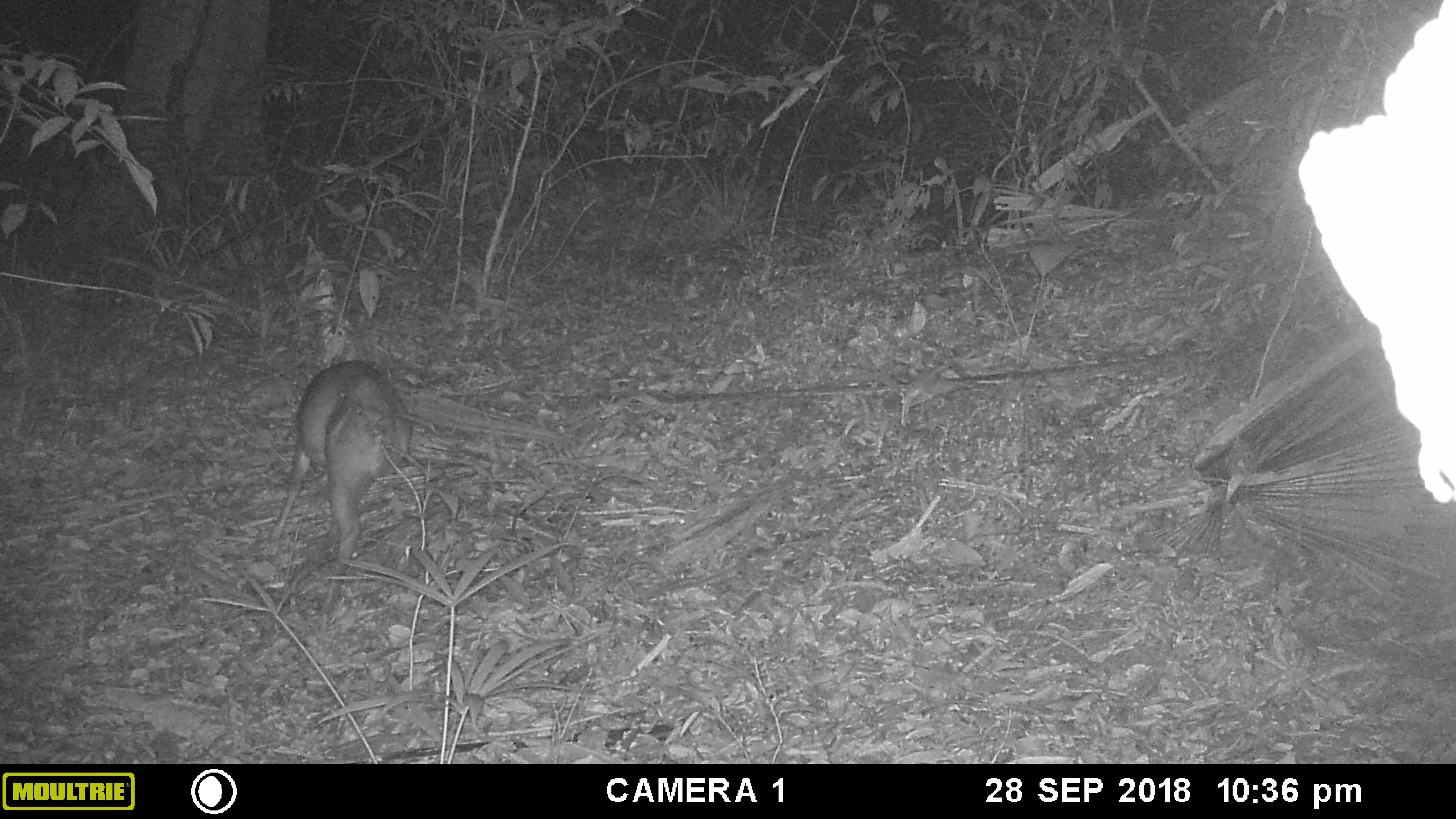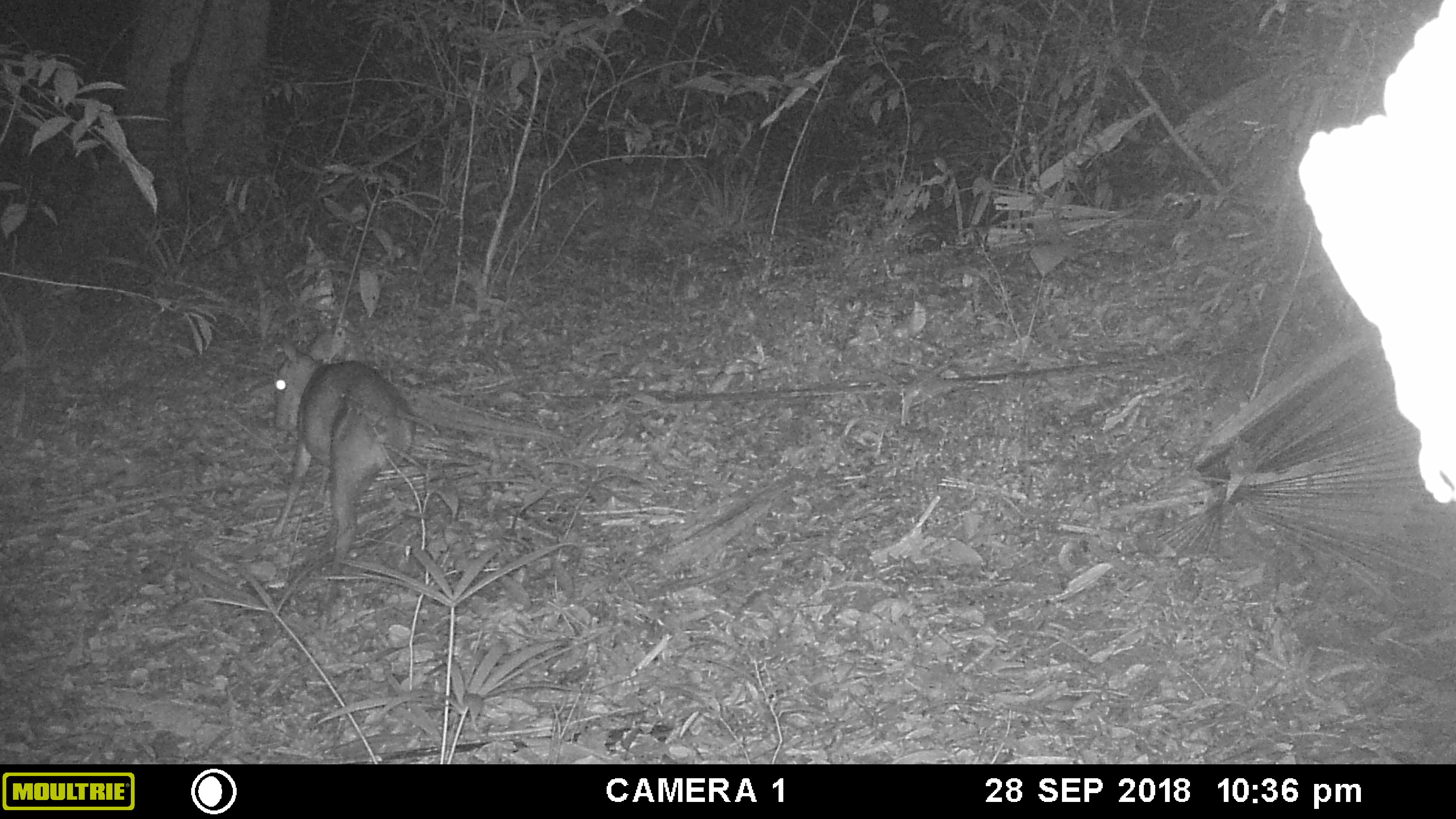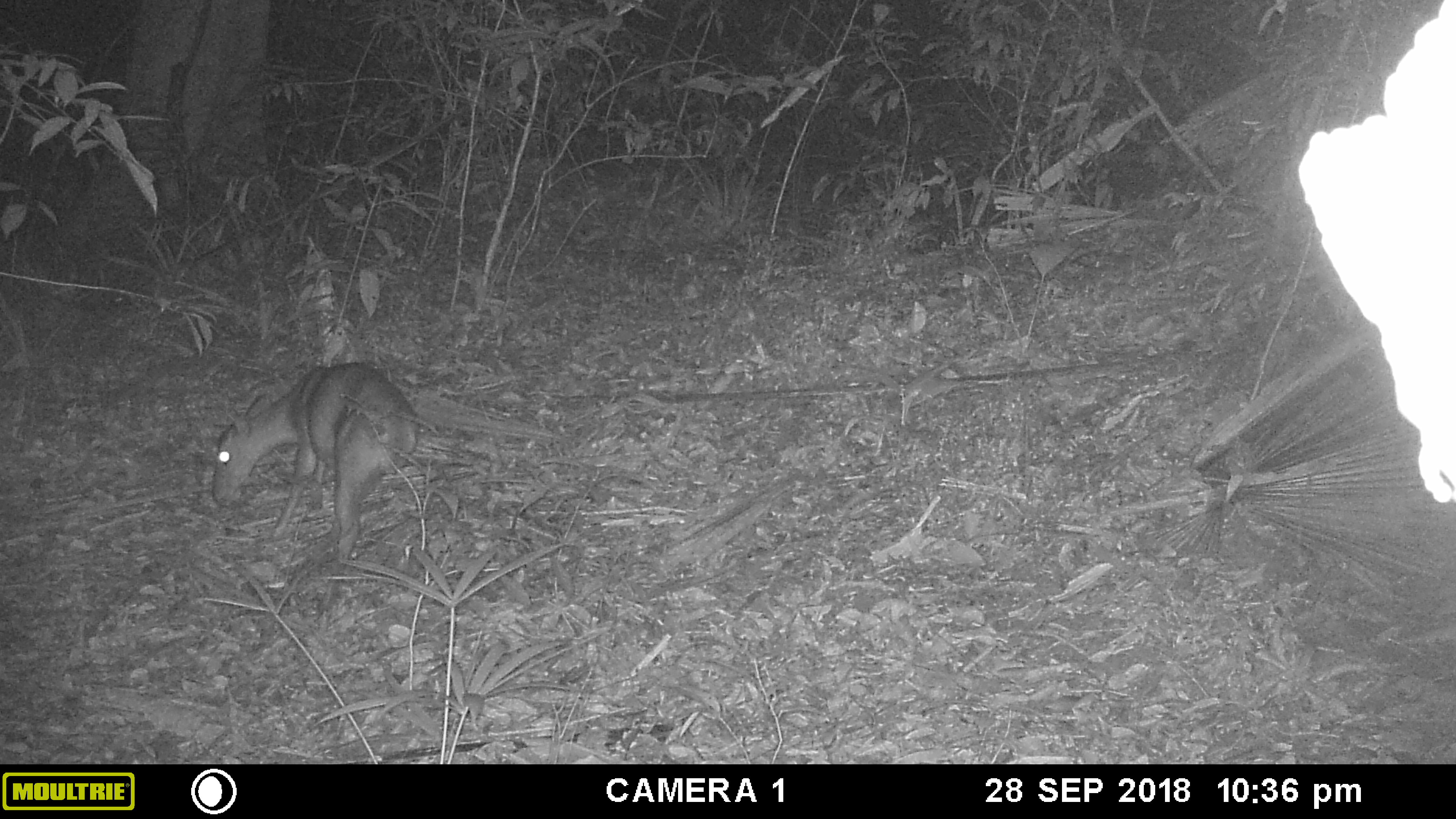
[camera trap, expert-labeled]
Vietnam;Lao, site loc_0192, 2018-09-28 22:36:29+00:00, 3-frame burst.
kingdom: Animalia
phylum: Chordata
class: Mammalia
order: Artiodactyla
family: Cervidae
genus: Muntiacus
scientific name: Muntiacus vuquangensis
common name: large-antlered muntjac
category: large antlered muntjac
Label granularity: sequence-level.